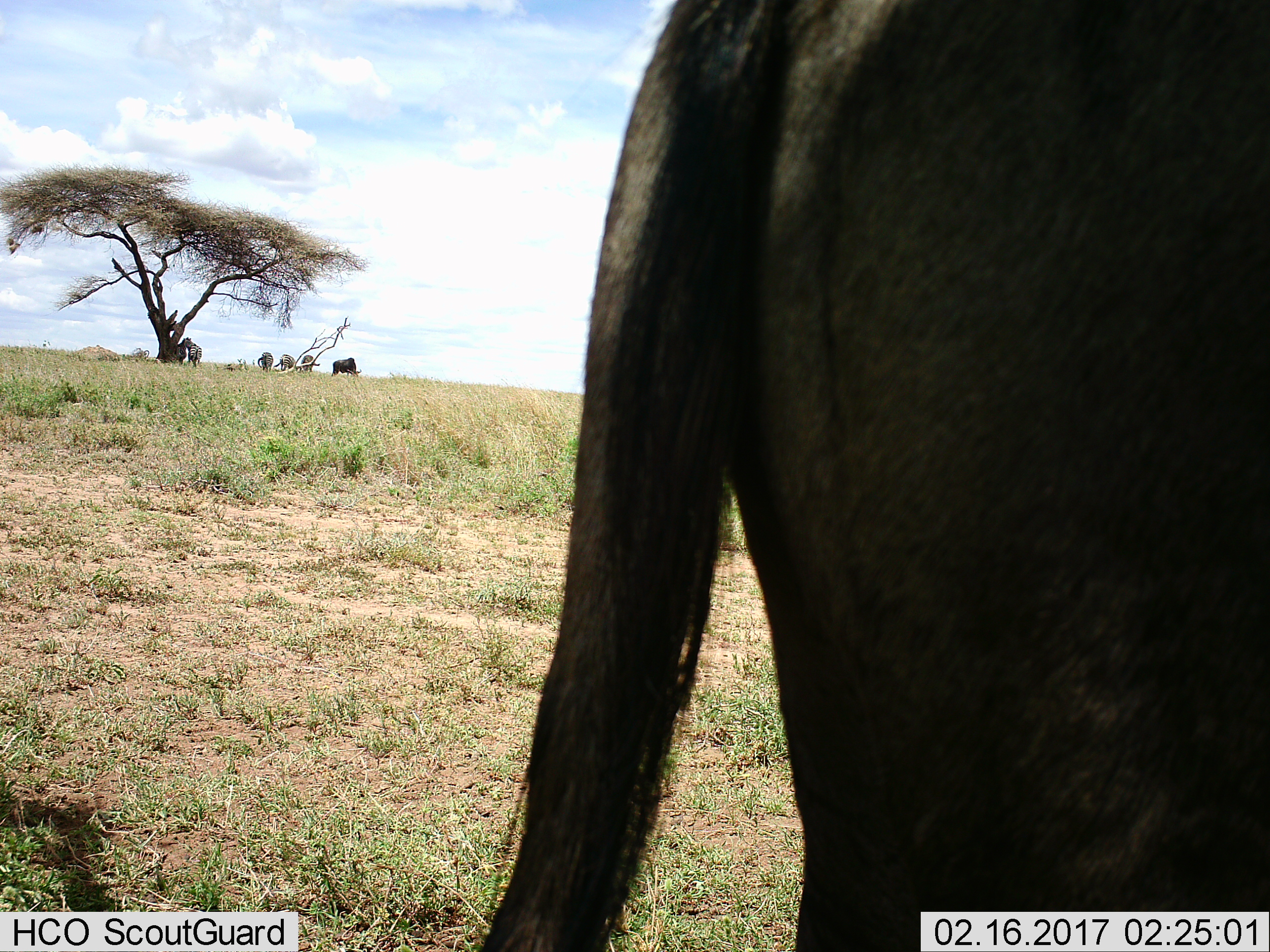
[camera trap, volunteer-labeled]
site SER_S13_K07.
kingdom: Animalia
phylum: Chordata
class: Mammalia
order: Artiodactyla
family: Bovidae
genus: Connochaetes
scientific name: Connochaetes taurinus taurinus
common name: blue wildebeest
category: wildebeestblue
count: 2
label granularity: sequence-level